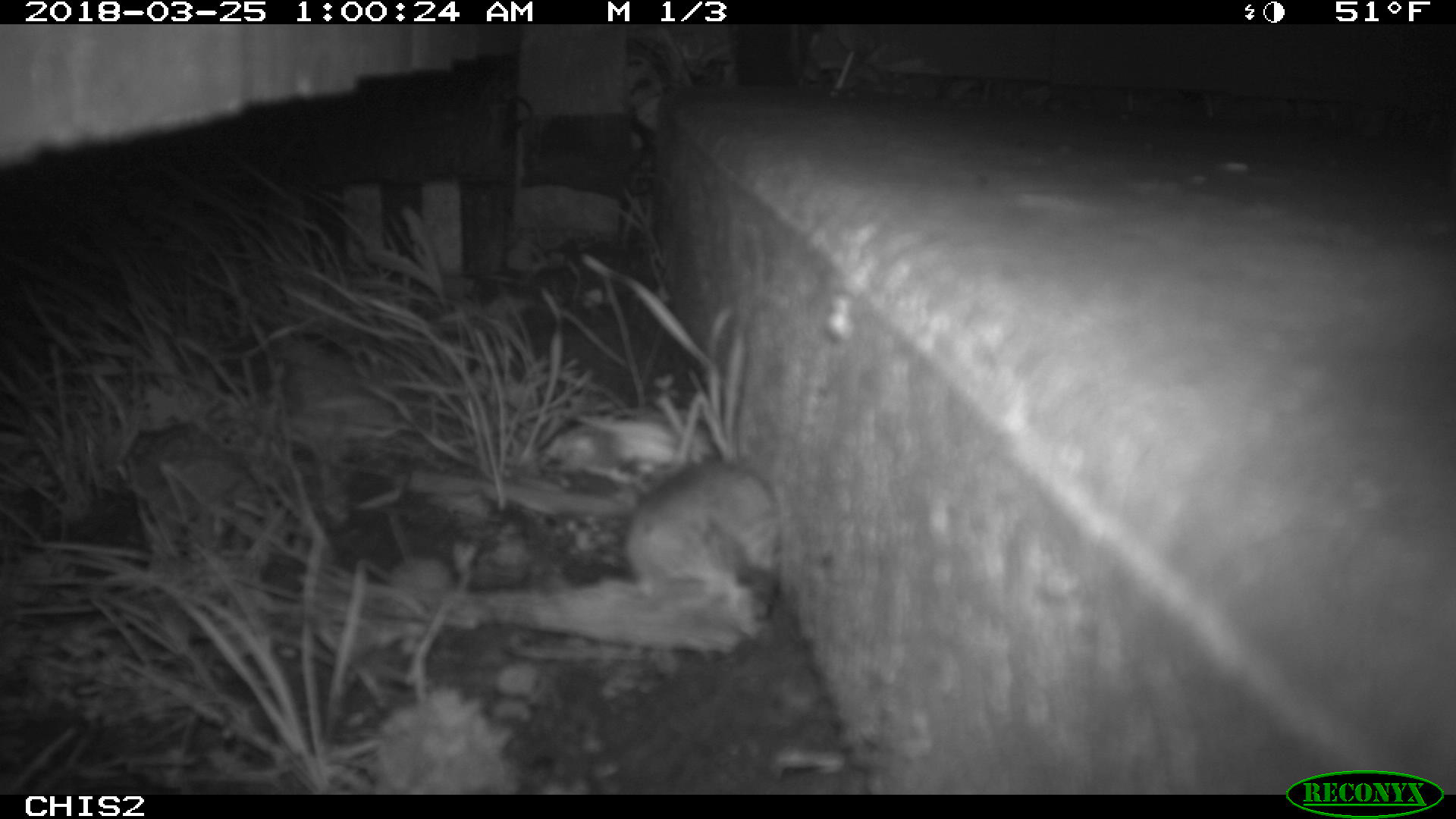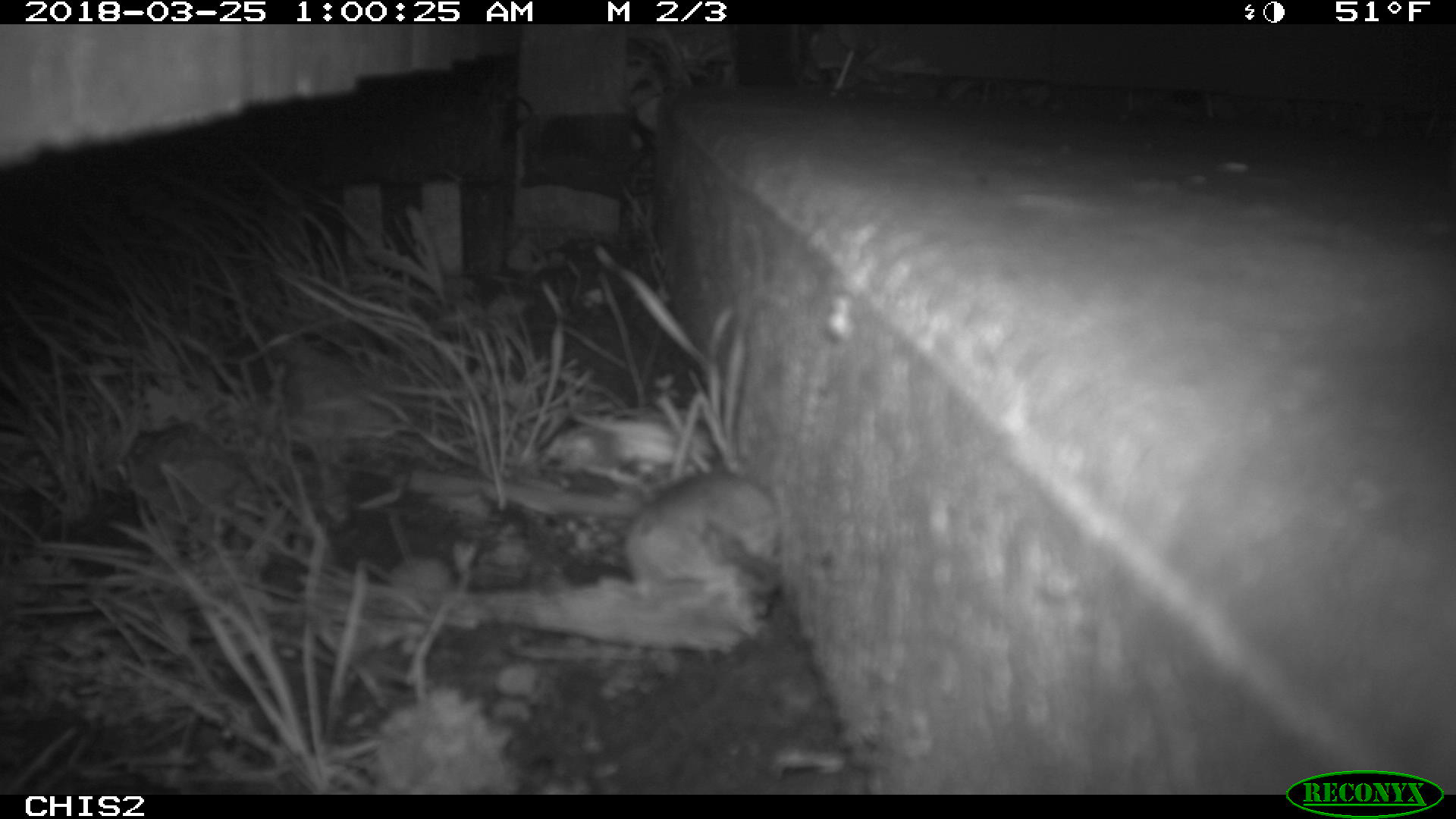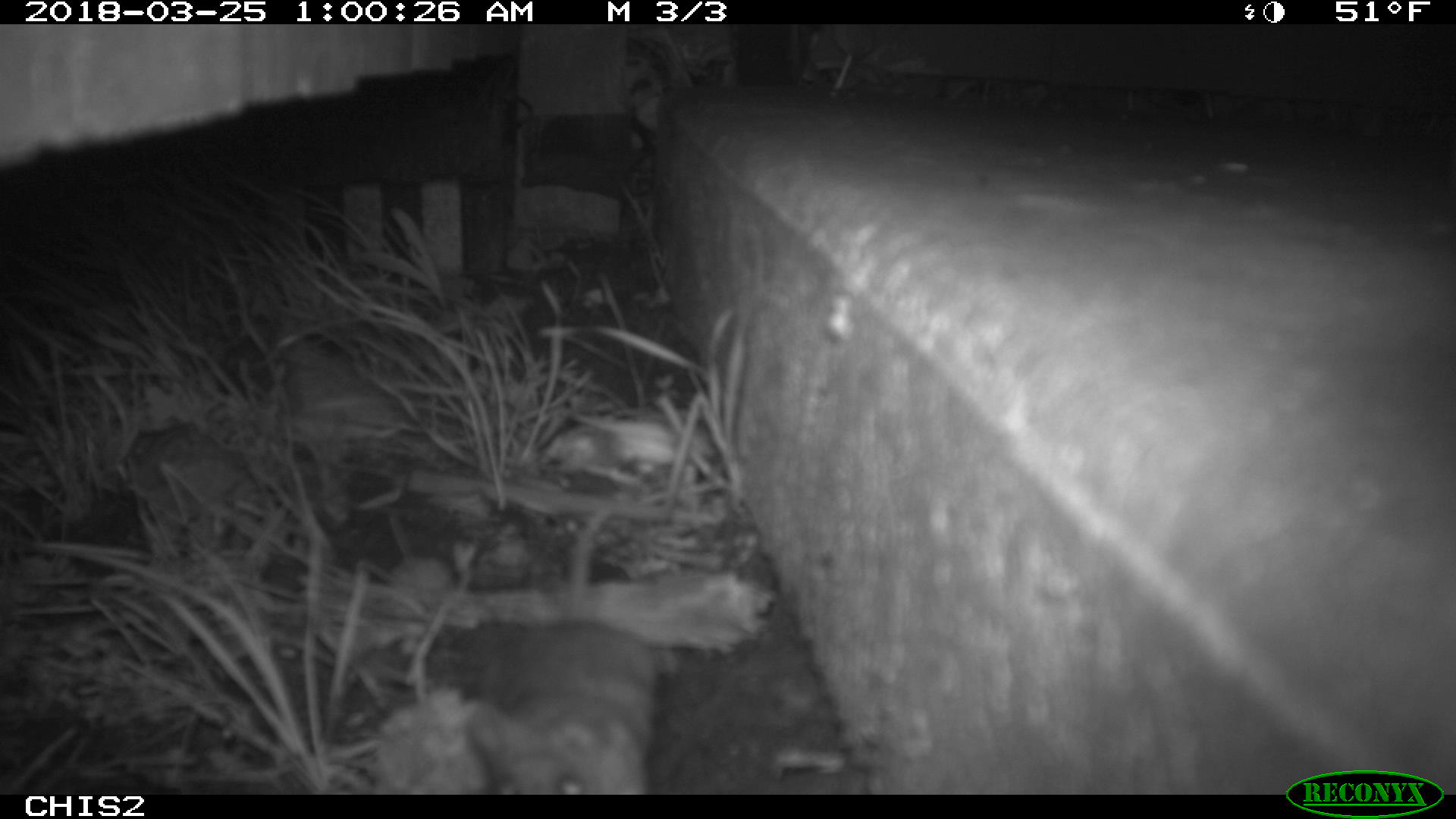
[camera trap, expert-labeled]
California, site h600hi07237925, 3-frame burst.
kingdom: Animalia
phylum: Chordata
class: Mammalia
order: Rodentia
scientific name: Rodentia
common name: rodent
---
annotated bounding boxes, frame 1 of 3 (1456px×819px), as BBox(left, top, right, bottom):
rodent: BBox(621, 459, 781, 620)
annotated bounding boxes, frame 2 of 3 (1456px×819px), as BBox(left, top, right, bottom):
rodent: BBox(626, 472, 782, 612)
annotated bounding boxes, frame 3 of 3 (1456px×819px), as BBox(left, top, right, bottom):
rodent: BBox(458, 491, 661, 793)